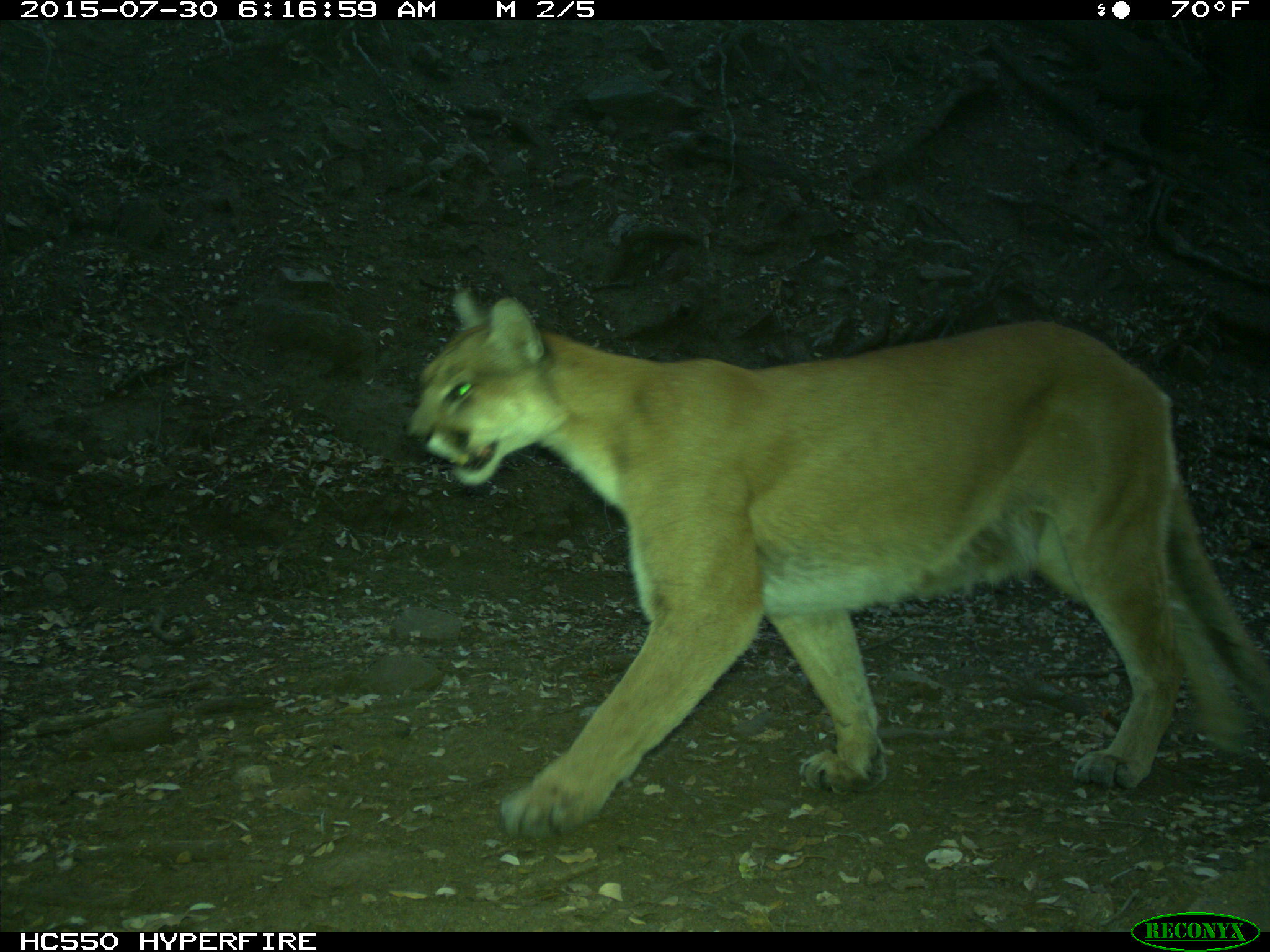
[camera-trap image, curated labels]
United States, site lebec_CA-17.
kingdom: Animalia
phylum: Chordata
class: Mammalia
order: Carnivora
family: Felidae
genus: Puma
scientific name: Puma concolor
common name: mountain lion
Puma concolor (mountain lion).